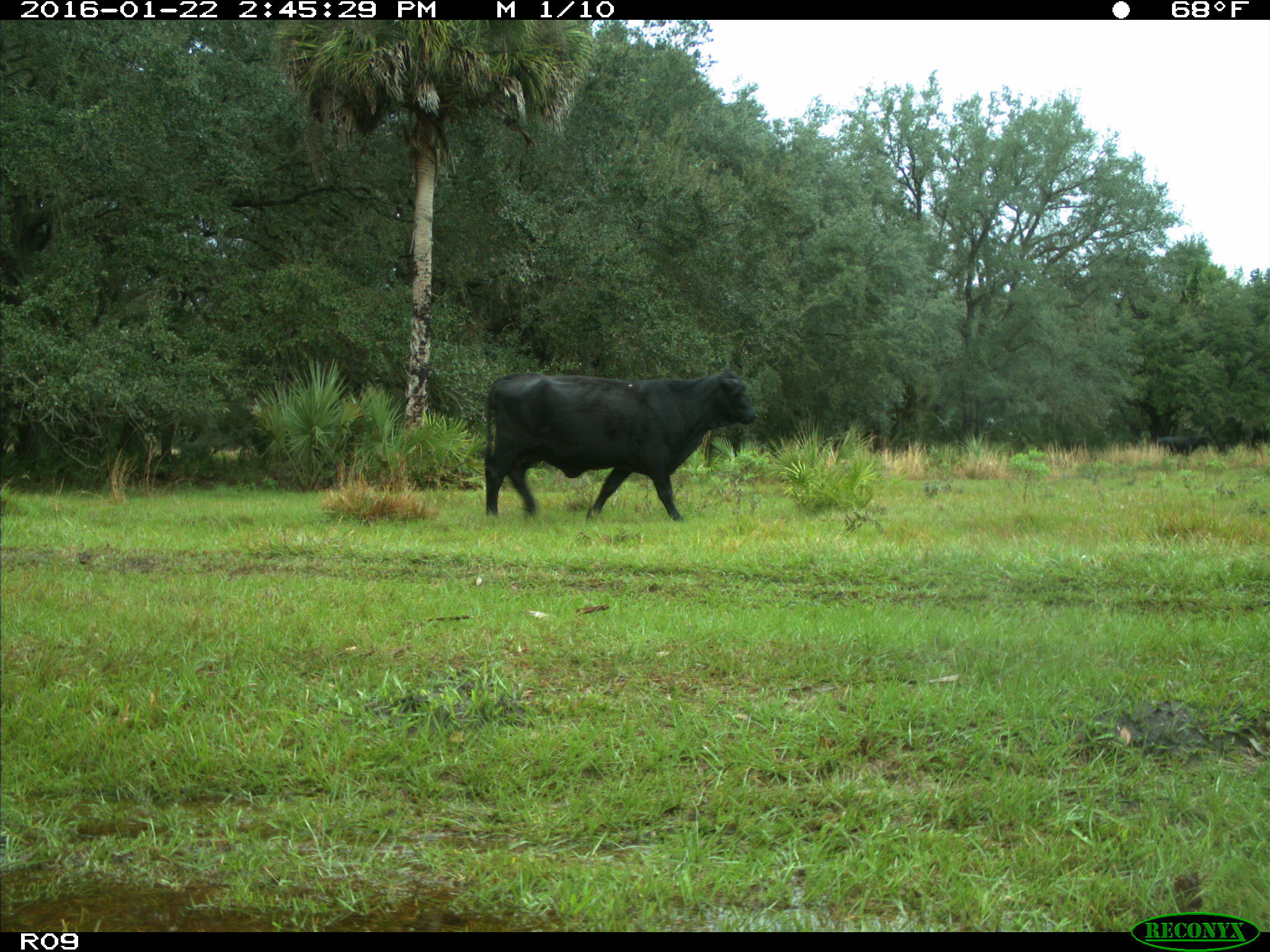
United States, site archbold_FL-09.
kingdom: Animalia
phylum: Chordata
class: Mammalia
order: Artiodactyla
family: Bovidae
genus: Bos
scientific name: Bos taurus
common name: domestic cow